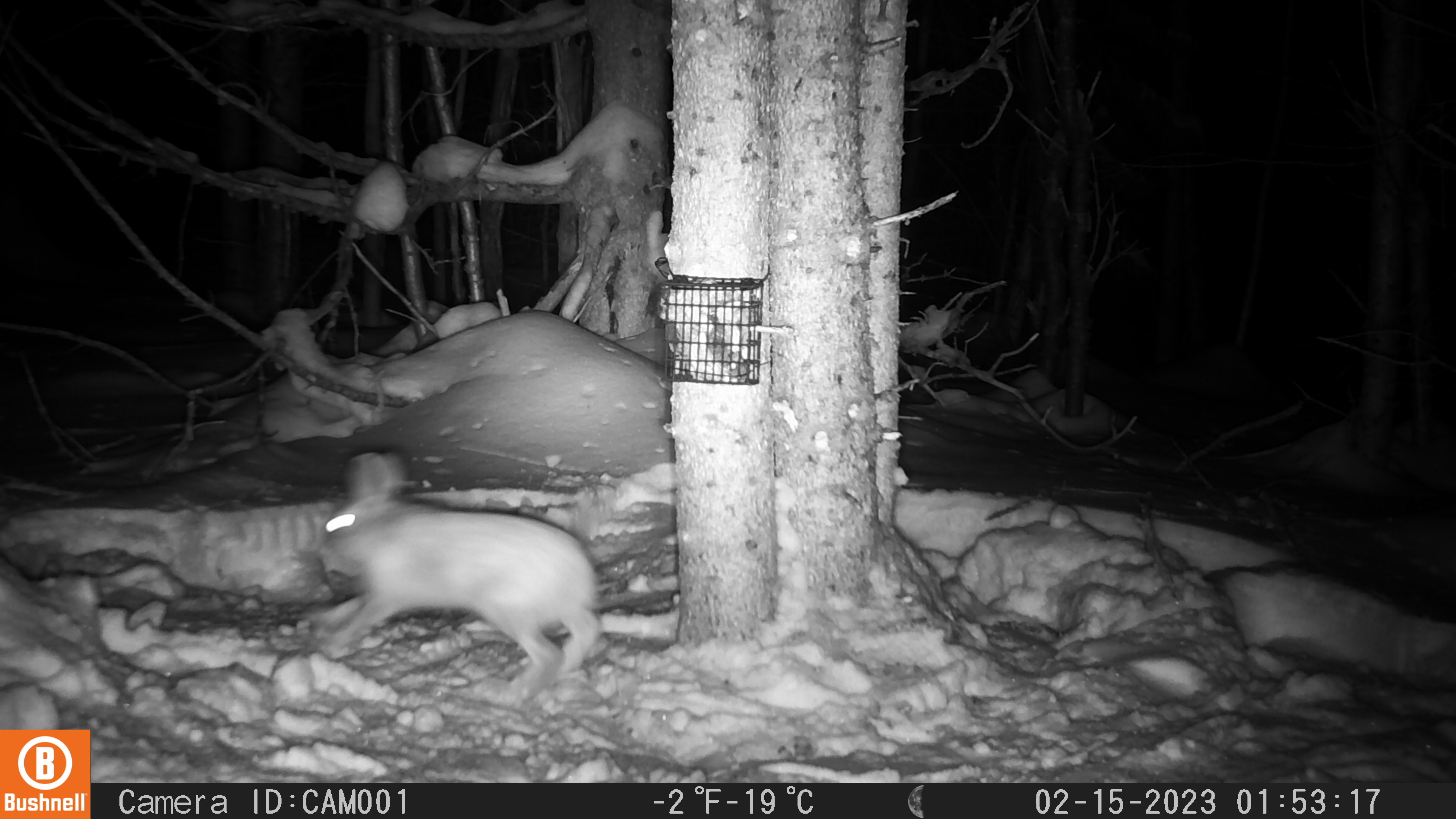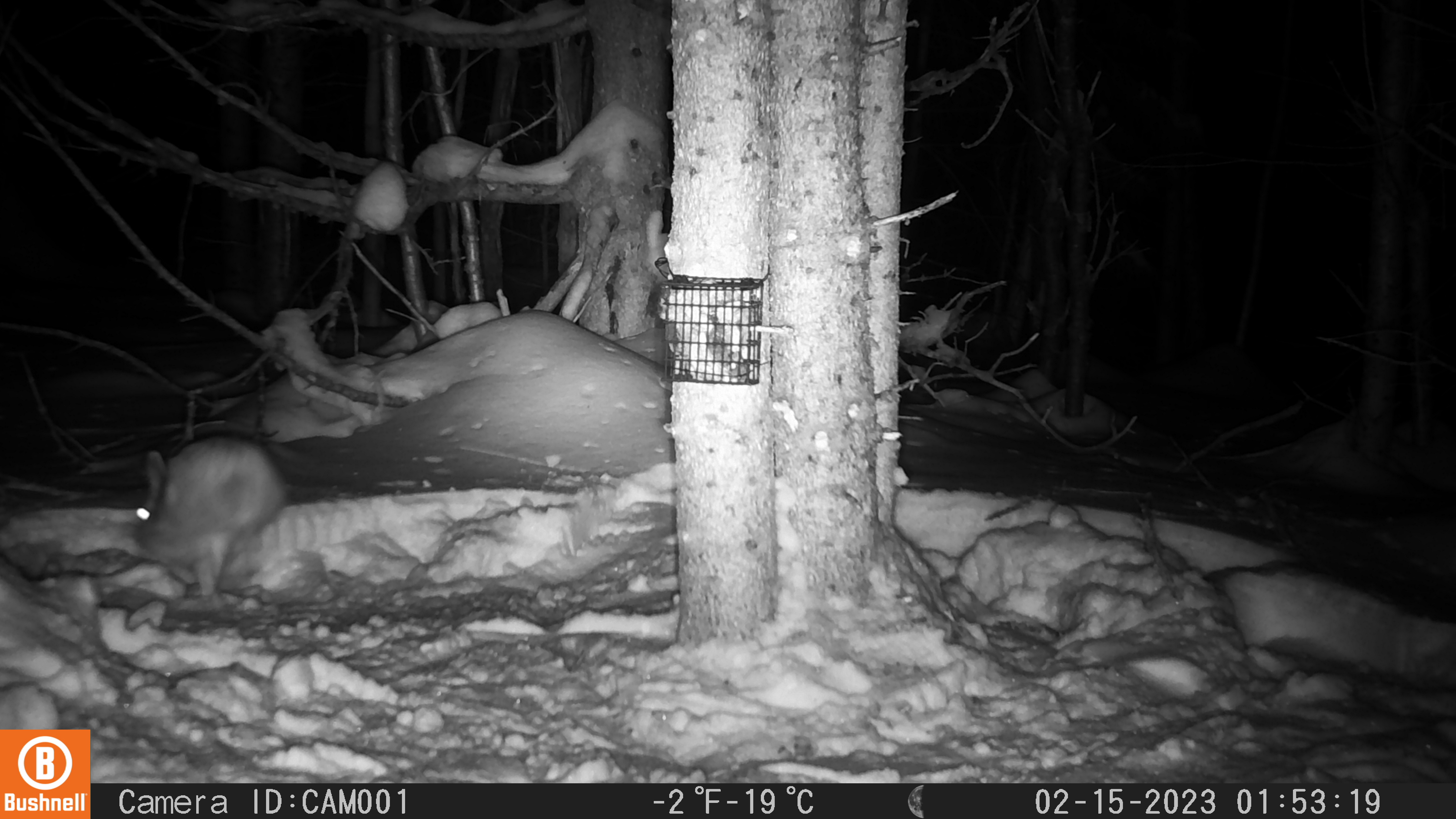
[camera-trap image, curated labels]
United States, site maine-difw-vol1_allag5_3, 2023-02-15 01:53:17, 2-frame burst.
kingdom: Animalia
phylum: Chordata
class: Mammalia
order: Lagomorpha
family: Leporidae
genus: Lepus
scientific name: Lepus americanus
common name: snowshoe hare